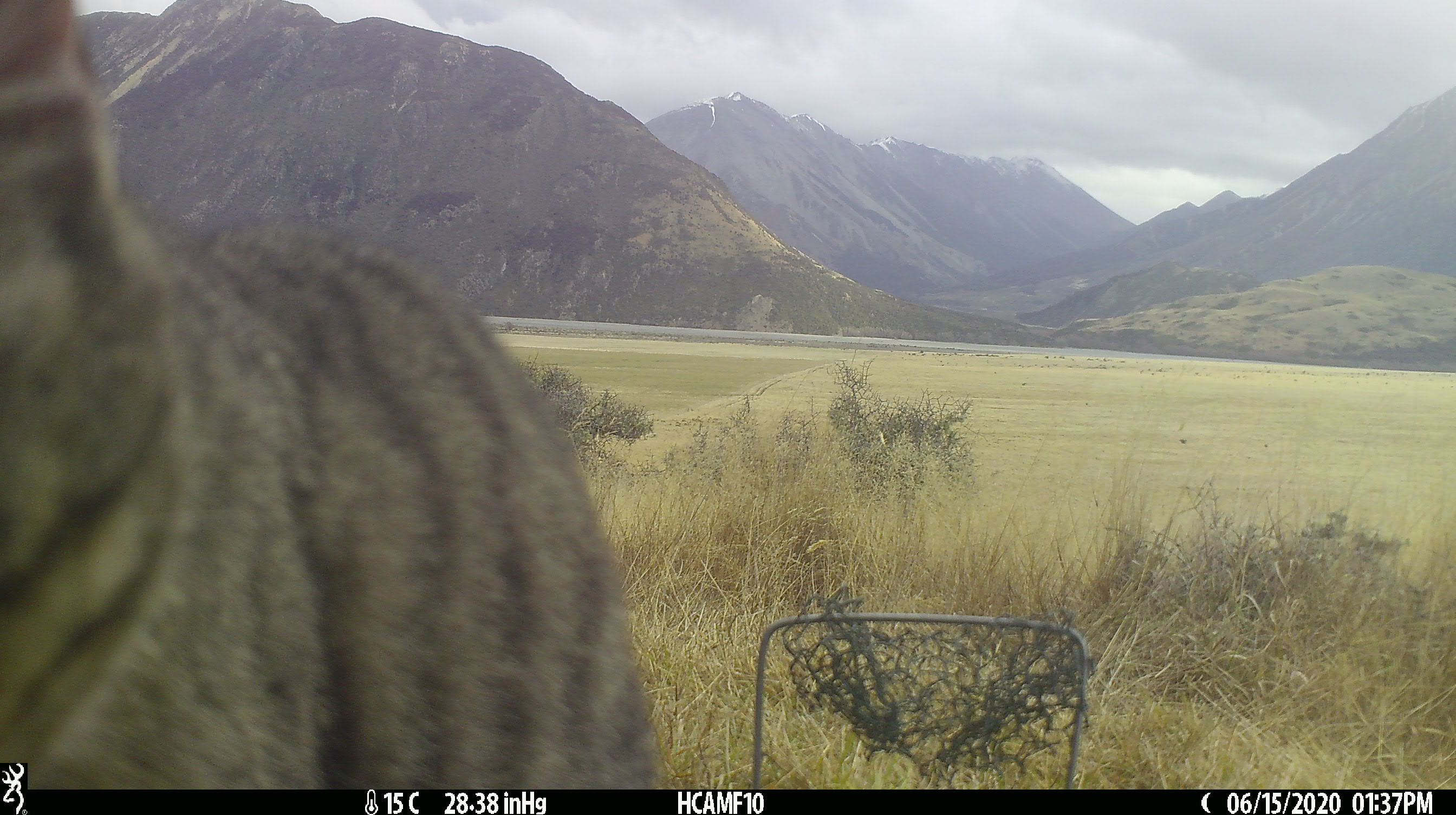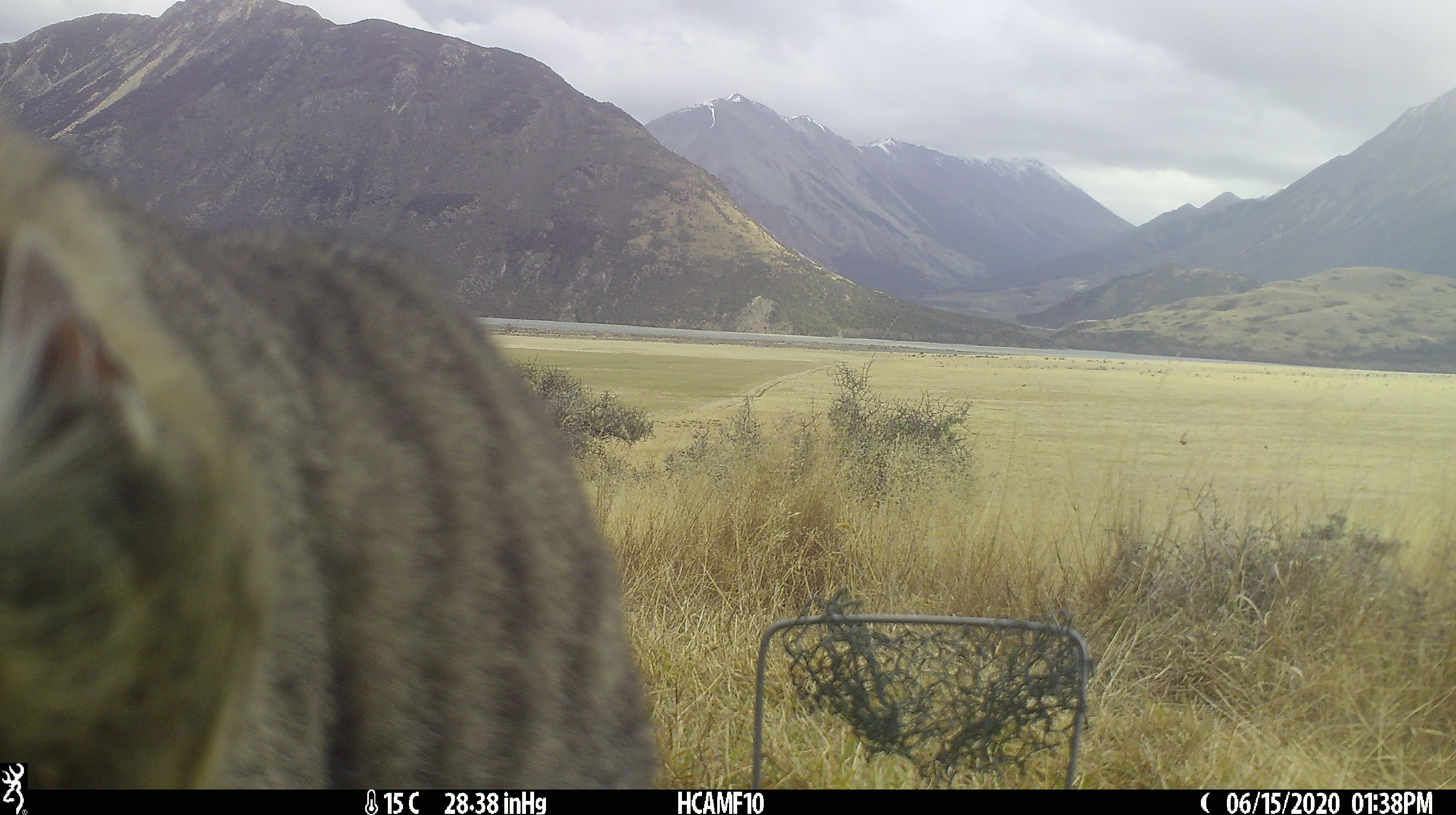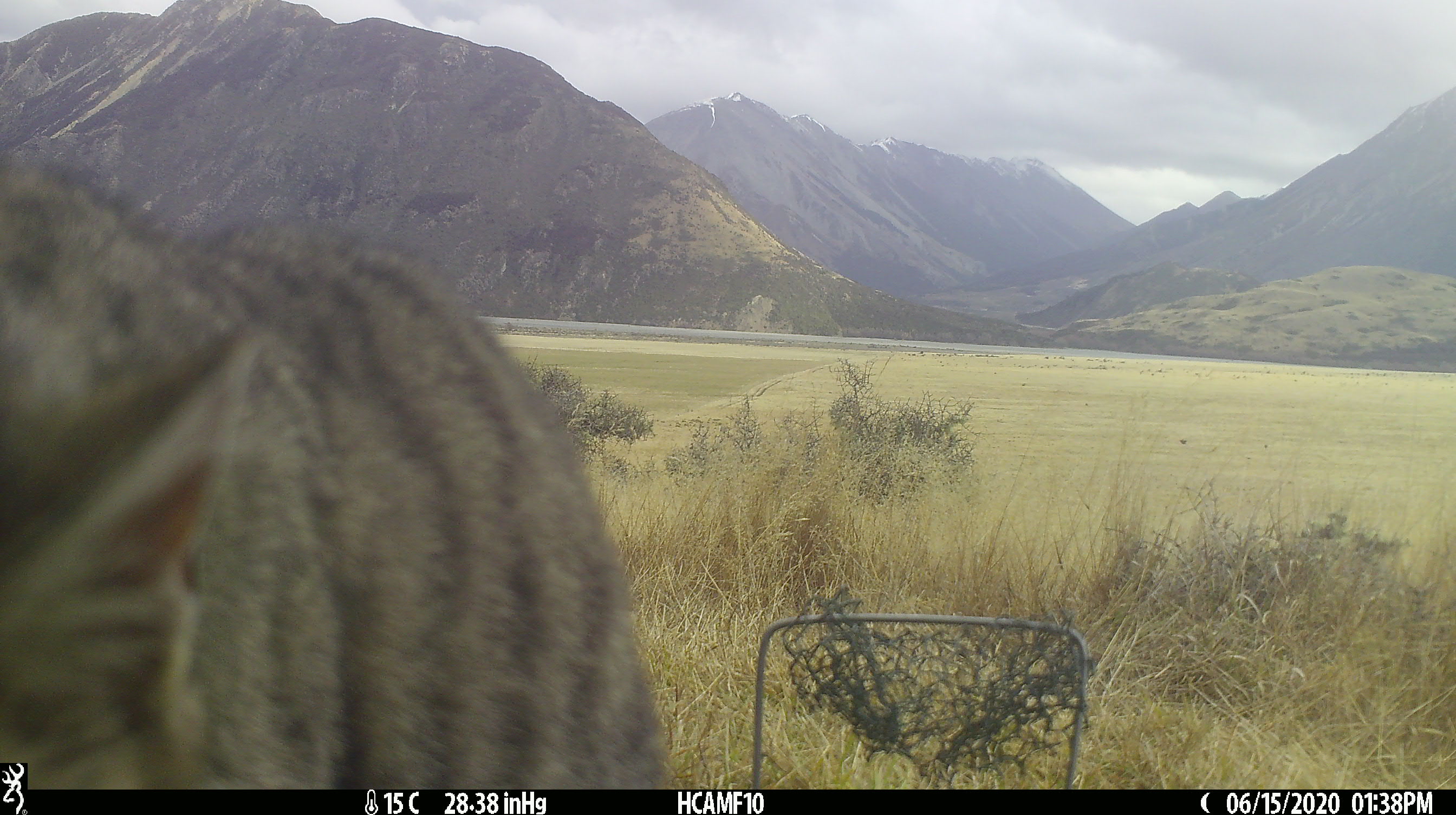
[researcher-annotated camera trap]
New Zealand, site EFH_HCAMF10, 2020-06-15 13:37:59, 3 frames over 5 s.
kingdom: Animalia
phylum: Chordata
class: Mammalia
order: Carnivora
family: Felidae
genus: Felis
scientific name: Felis catus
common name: domestic cat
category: cat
Cat (domestic cat) (Felis catus).